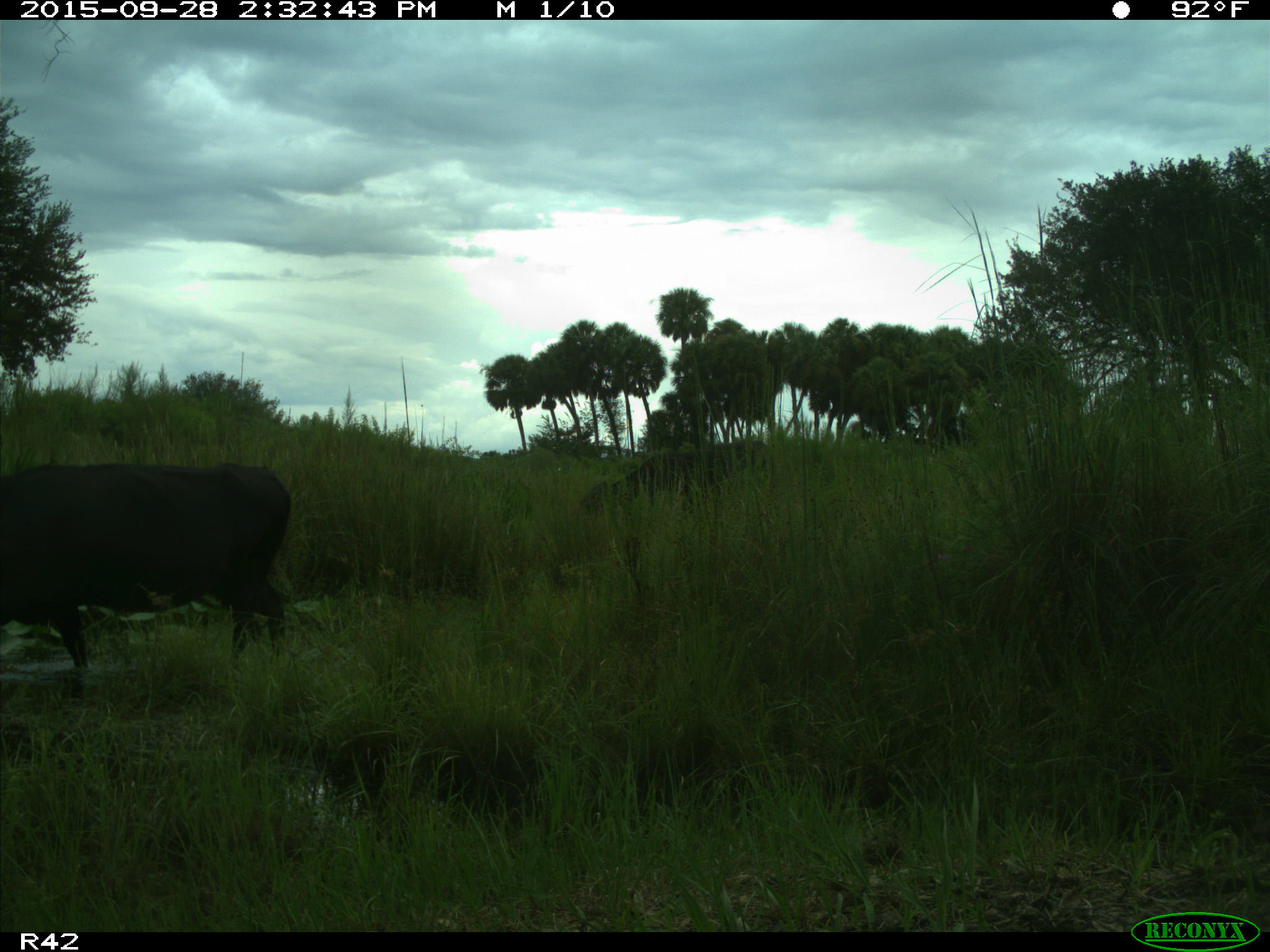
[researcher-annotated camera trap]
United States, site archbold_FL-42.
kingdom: Animalia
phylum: Chordata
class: Mammalia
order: Artiodactyla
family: Bovidae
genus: Bos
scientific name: Bos taurus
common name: domestic cow